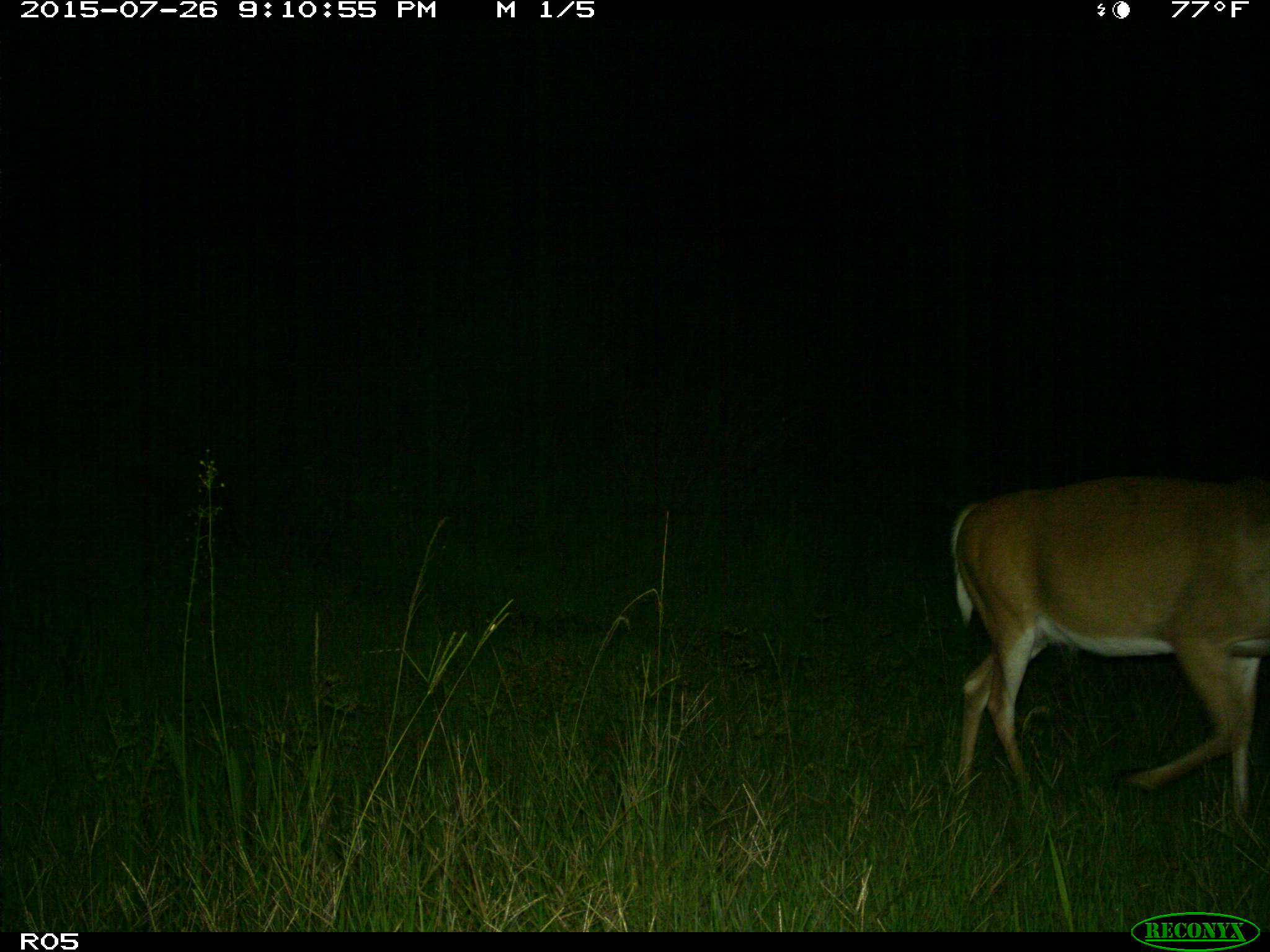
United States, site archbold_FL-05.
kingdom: Animalia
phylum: Chordata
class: Mammalia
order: Artiodactyla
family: Cervidae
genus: Odocoileus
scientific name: Odocoileus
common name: deer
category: unidentified deer